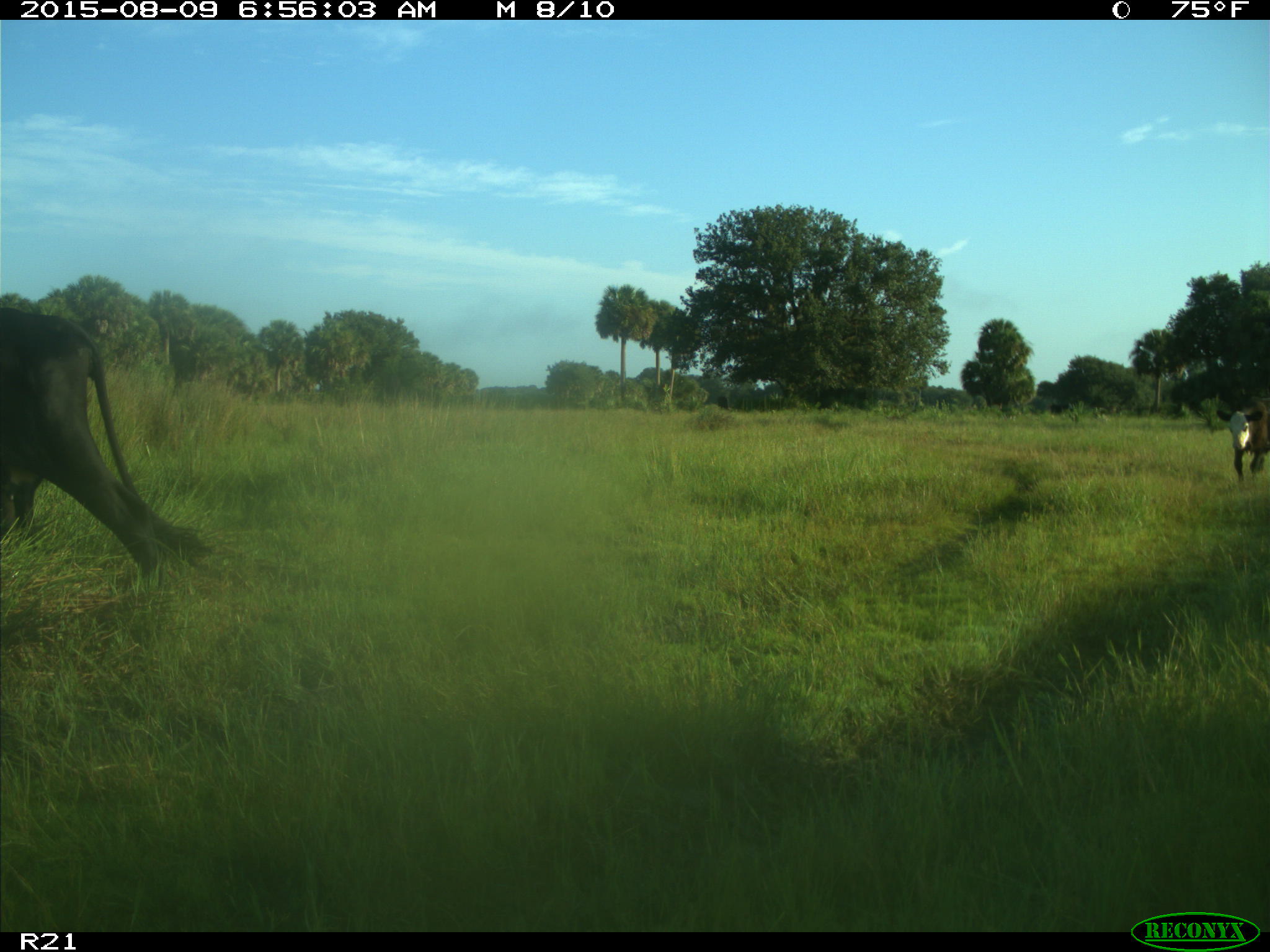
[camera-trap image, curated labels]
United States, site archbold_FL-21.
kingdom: Animalia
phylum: Chordata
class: Mammalia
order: Artiodactyla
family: Bovidae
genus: Bos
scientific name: Bos taurus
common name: domestic cow